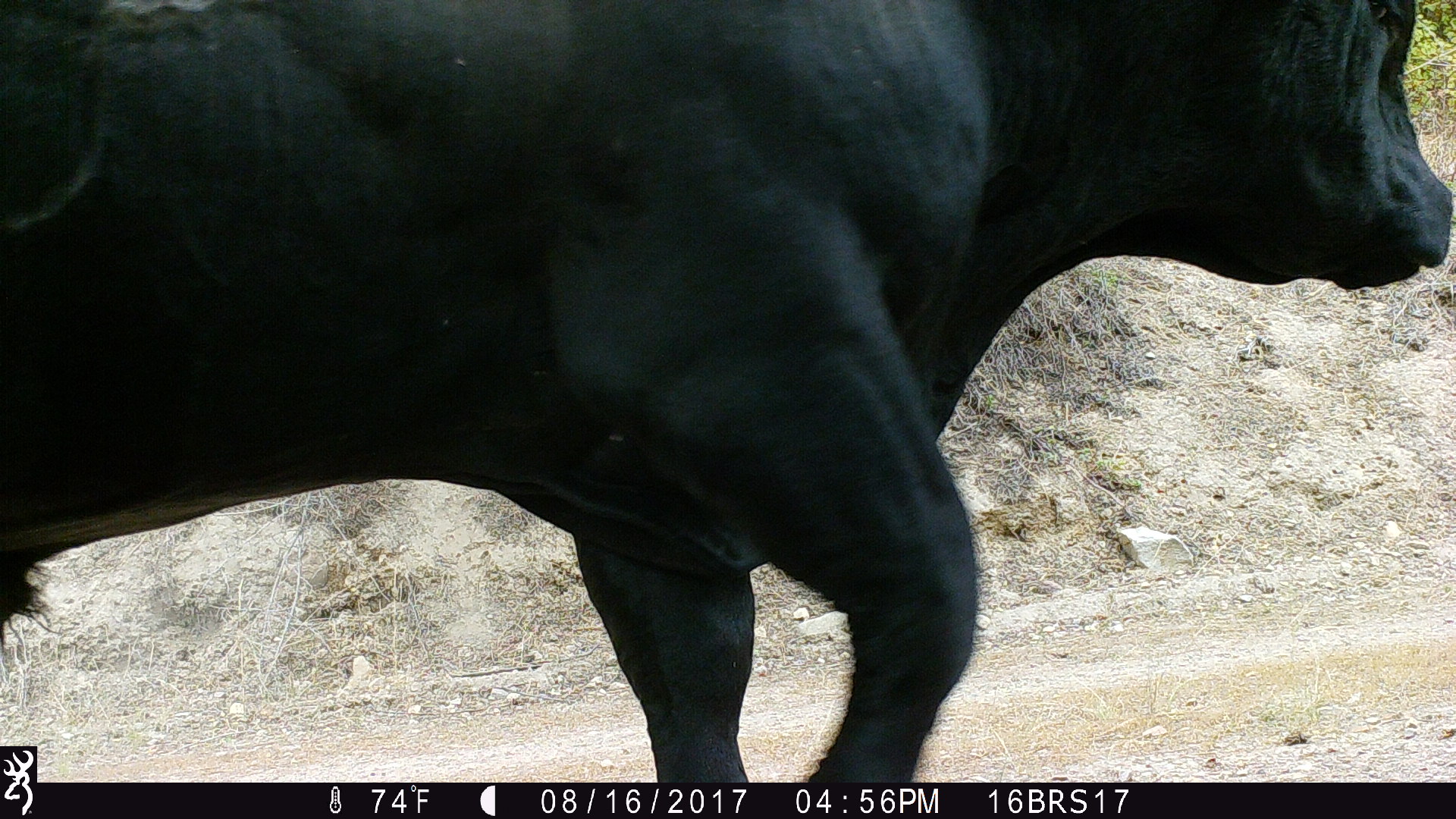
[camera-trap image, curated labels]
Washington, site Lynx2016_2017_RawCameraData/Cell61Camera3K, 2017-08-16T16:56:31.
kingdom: Animalia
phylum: Chordata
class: Mammalia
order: Artiodactyla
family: Bovidae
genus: Bos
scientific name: Bos taurus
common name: domestic cattle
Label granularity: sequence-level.